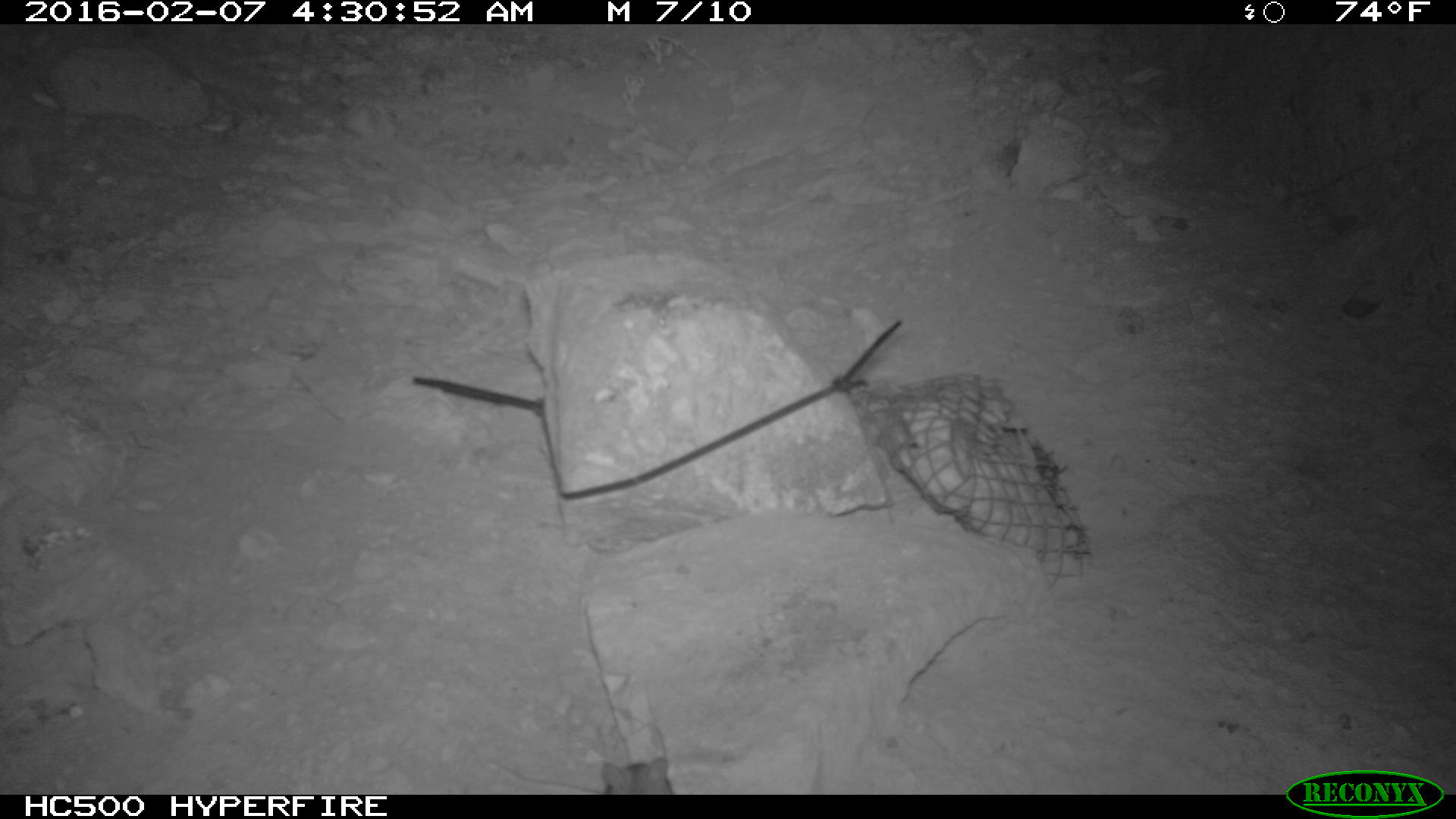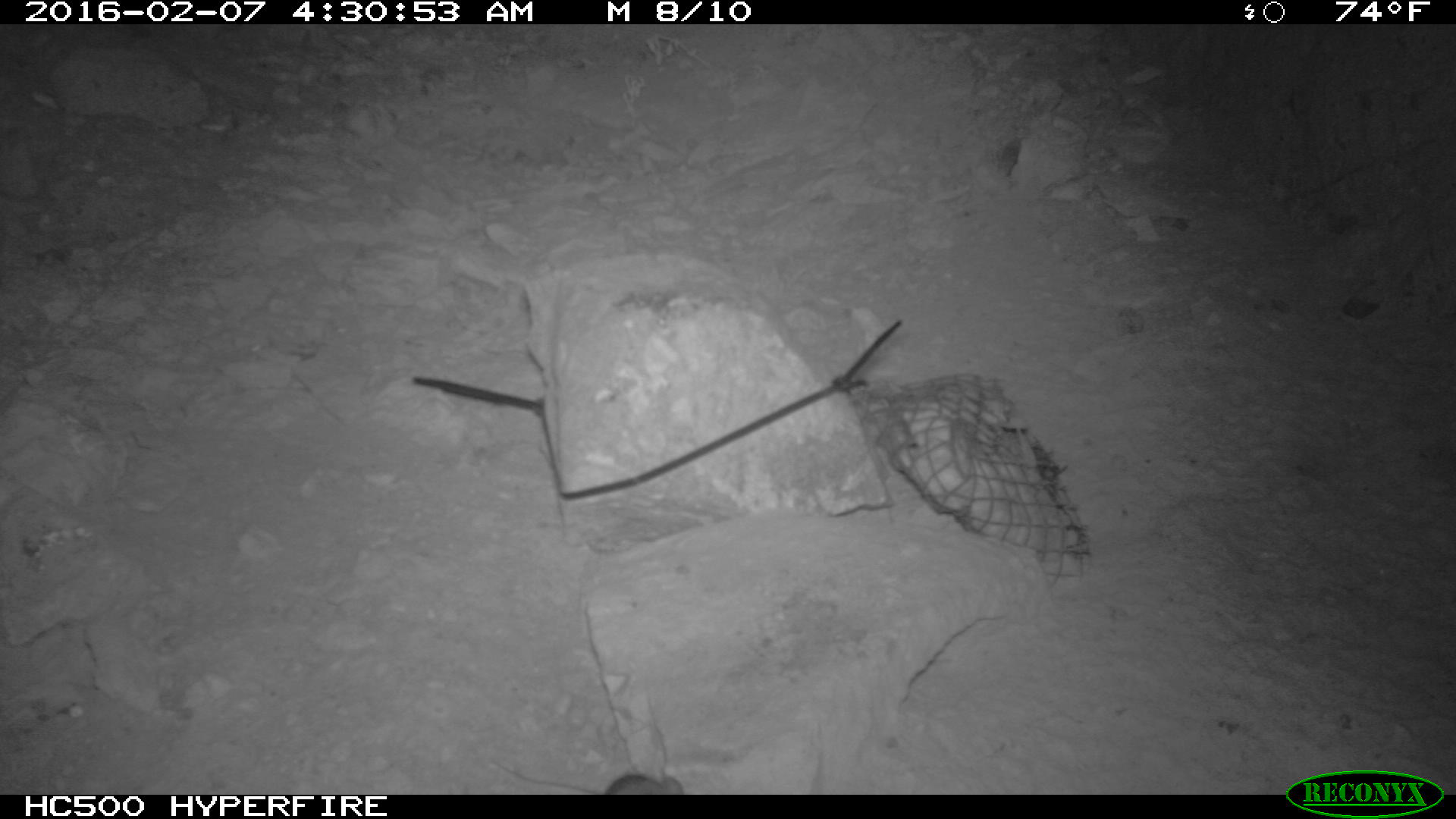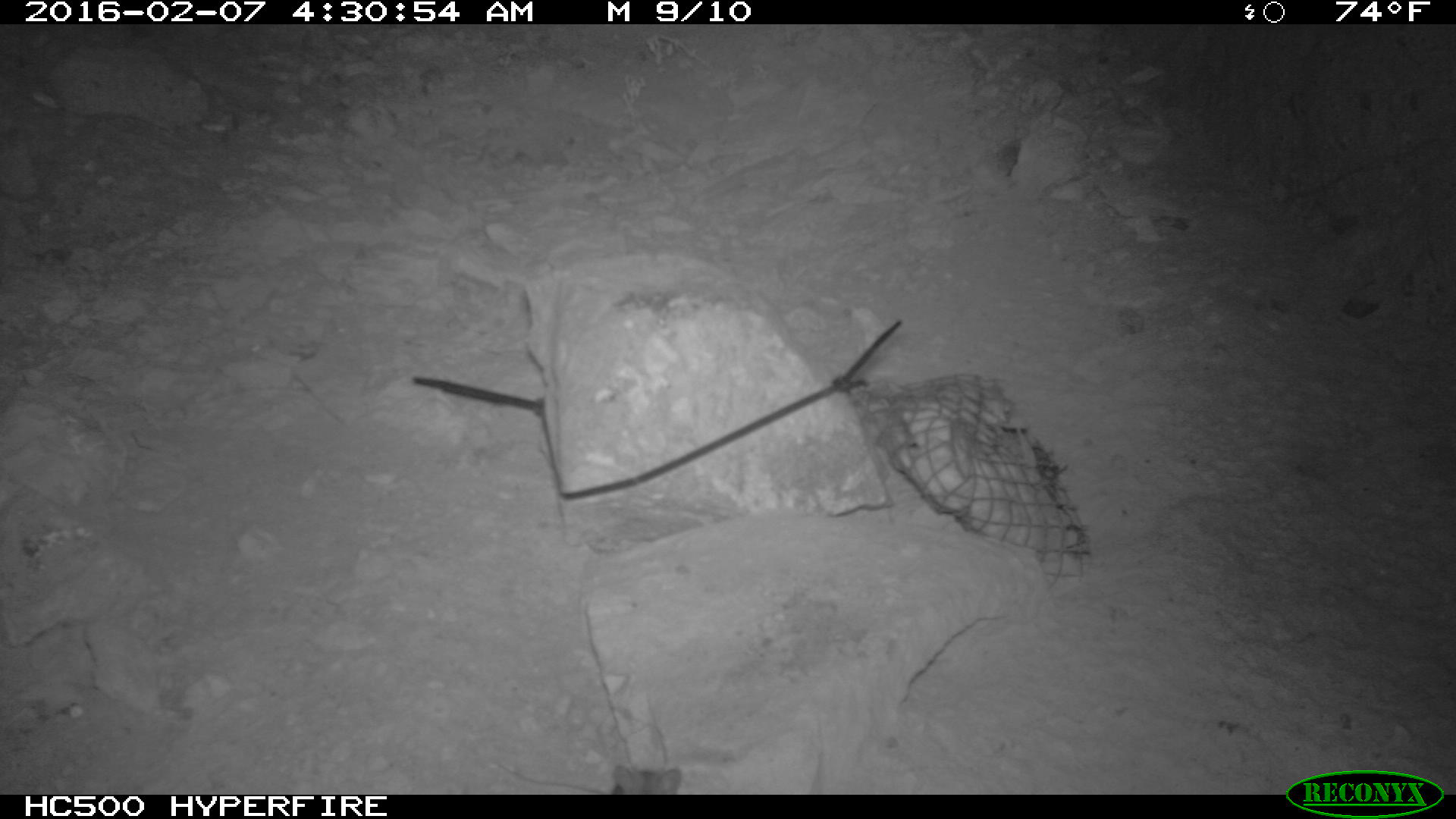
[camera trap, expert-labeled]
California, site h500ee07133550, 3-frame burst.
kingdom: Animalia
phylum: Chordata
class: Mammalia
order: Rodentia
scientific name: Rodentia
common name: rodent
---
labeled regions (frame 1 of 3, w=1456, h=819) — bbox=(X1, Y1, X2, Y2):
rodent: bbox=(488, 755, 673, 792)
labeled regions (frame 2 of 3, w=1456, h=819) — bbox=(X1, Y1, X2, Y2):
rodent: bbox=(491, 767, 684, 792)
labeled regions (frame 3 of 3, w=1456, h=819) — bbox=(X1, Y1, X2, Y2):
rodent: bbox=(608, 763, 683, 795)